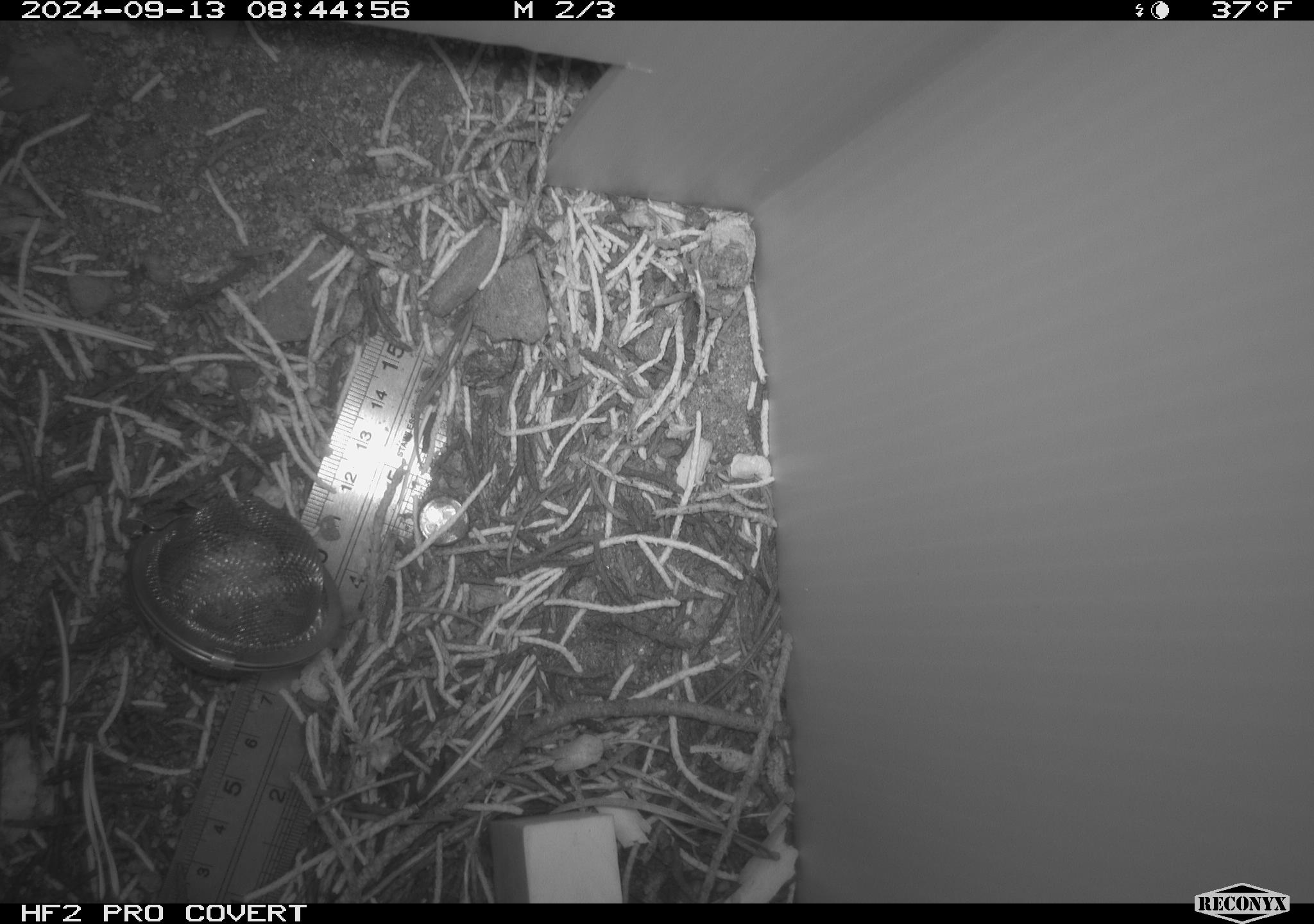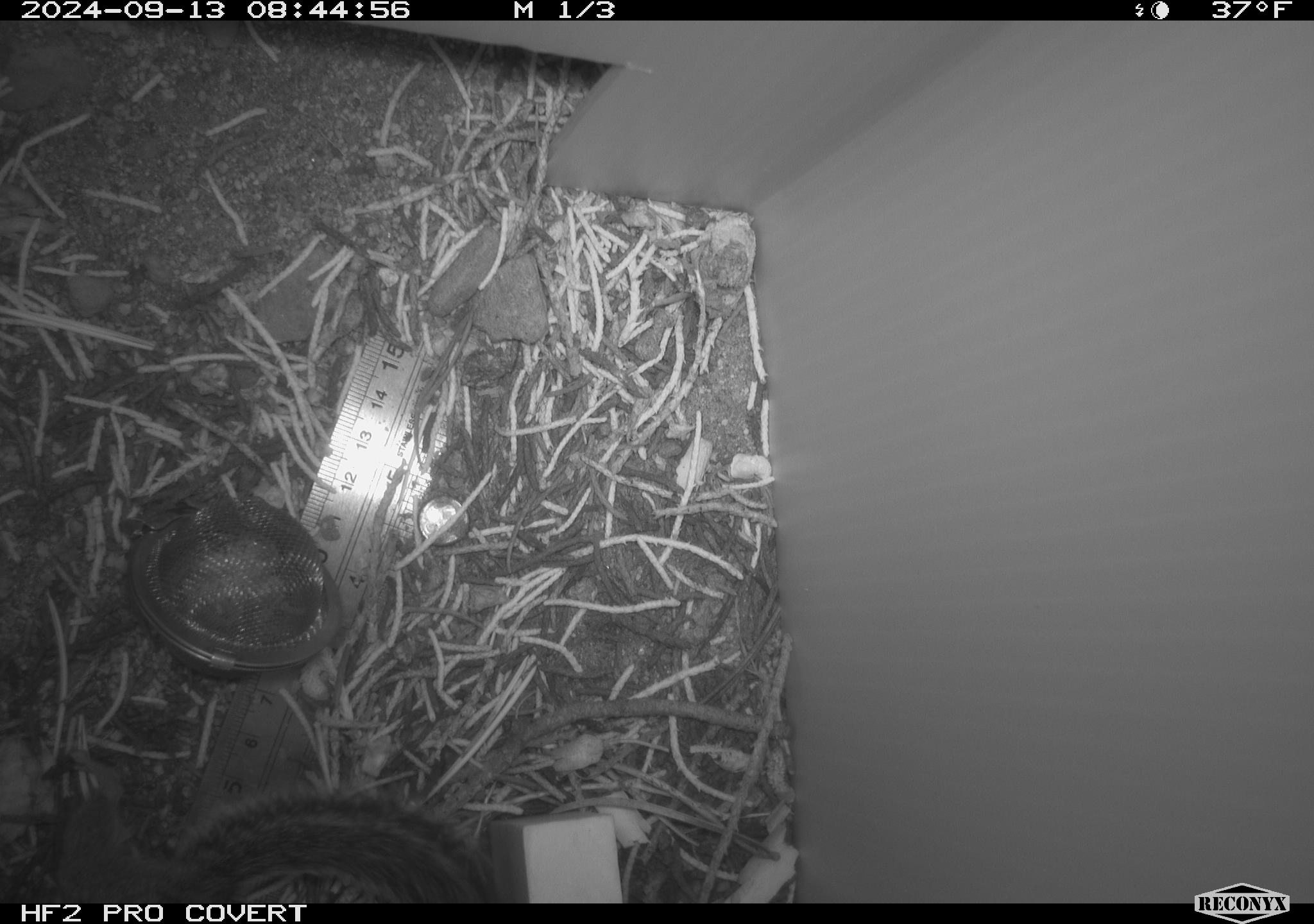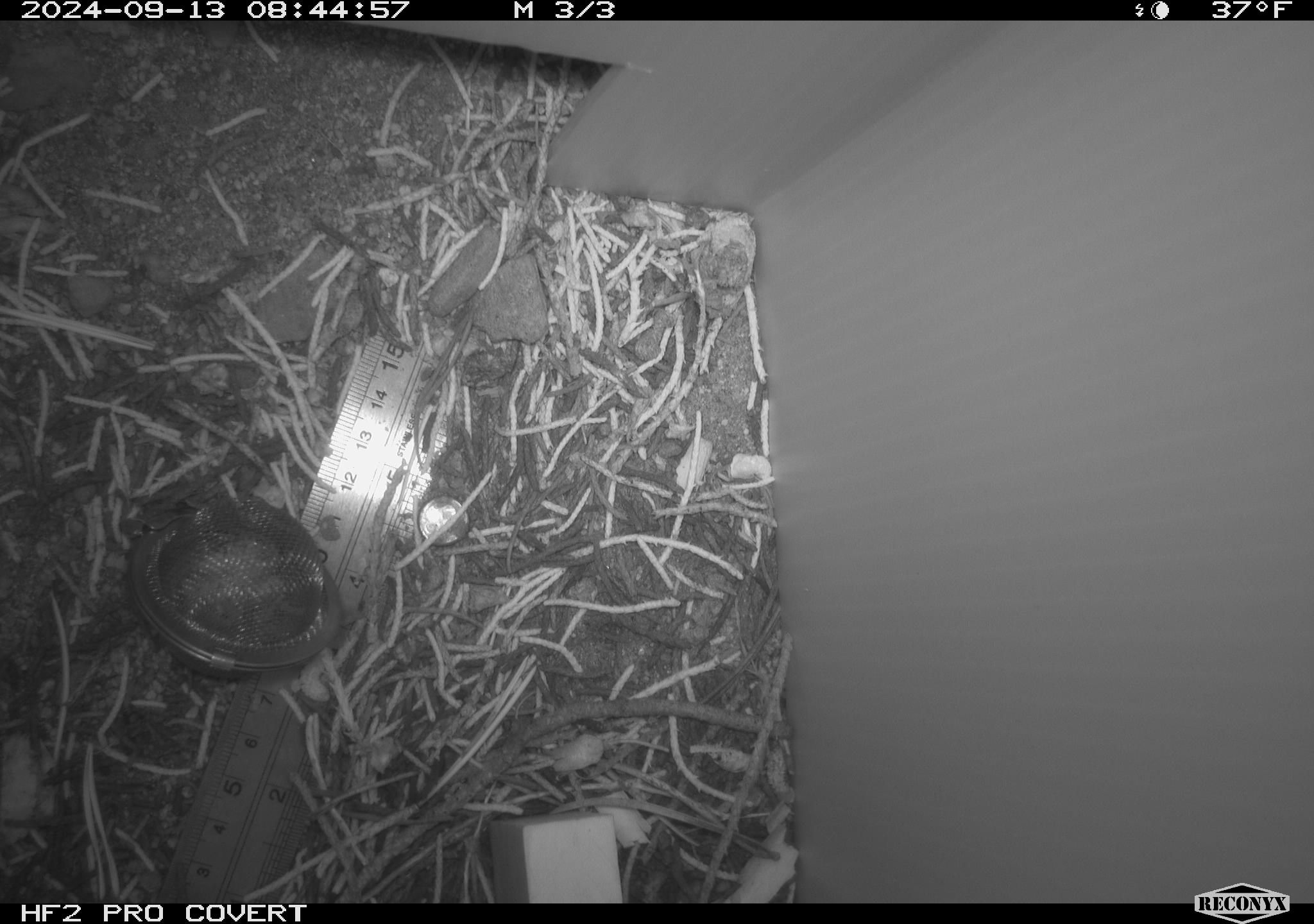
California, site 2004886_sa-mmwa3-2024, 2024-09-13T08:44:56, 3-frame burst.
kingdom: Animalia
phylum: Chordata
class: Mammalia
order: Rodentia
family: Sciuridae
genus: Neotamias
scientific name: Neotamias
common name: western chipmunks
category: neotamias species